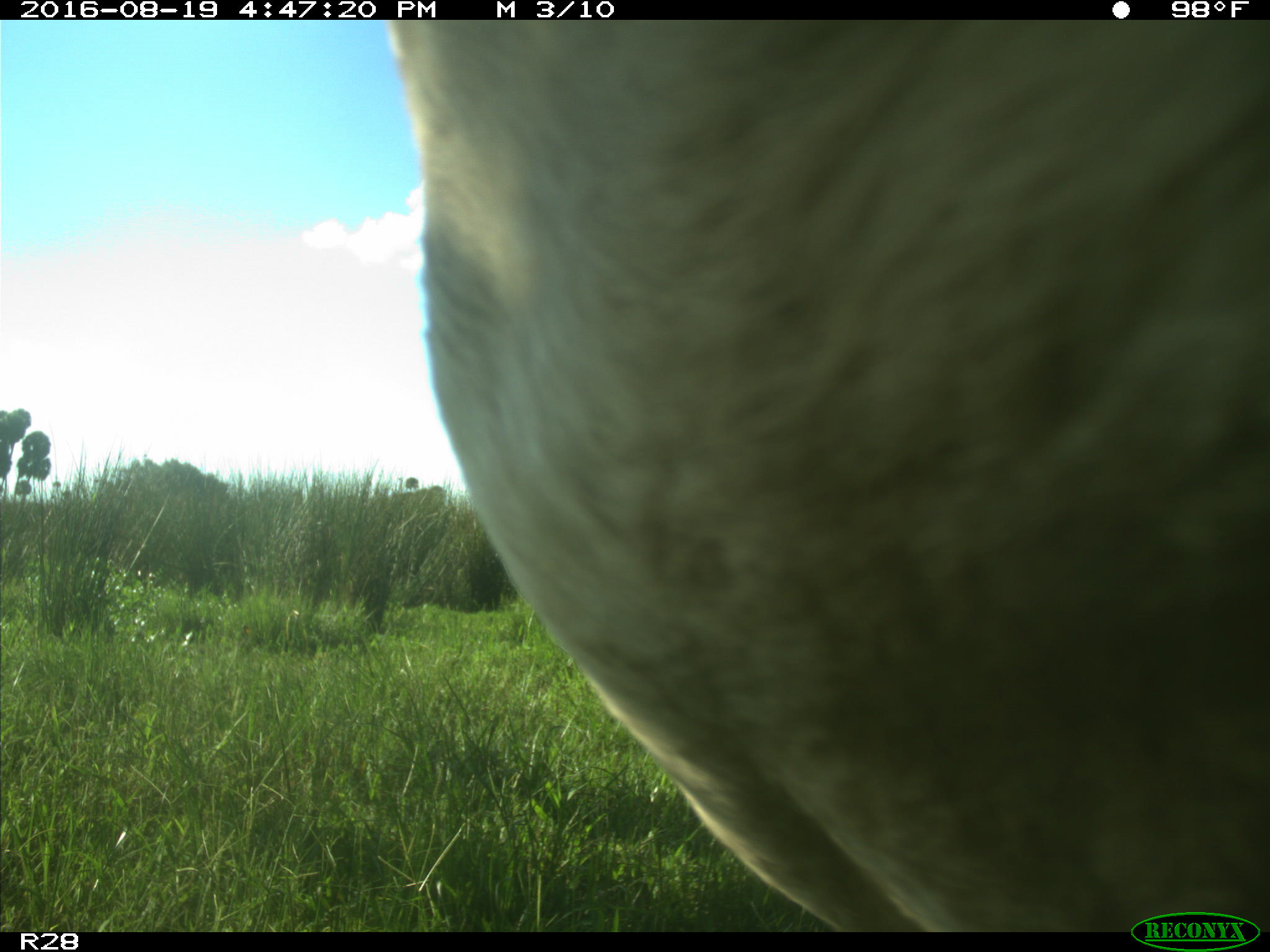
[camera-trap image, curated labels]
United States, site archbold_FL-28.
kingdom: Animalia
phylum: Chordata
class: Mammalia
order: Artiodactyla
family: Bovidae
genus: Bos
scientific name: Bos taurus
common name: domestic cow